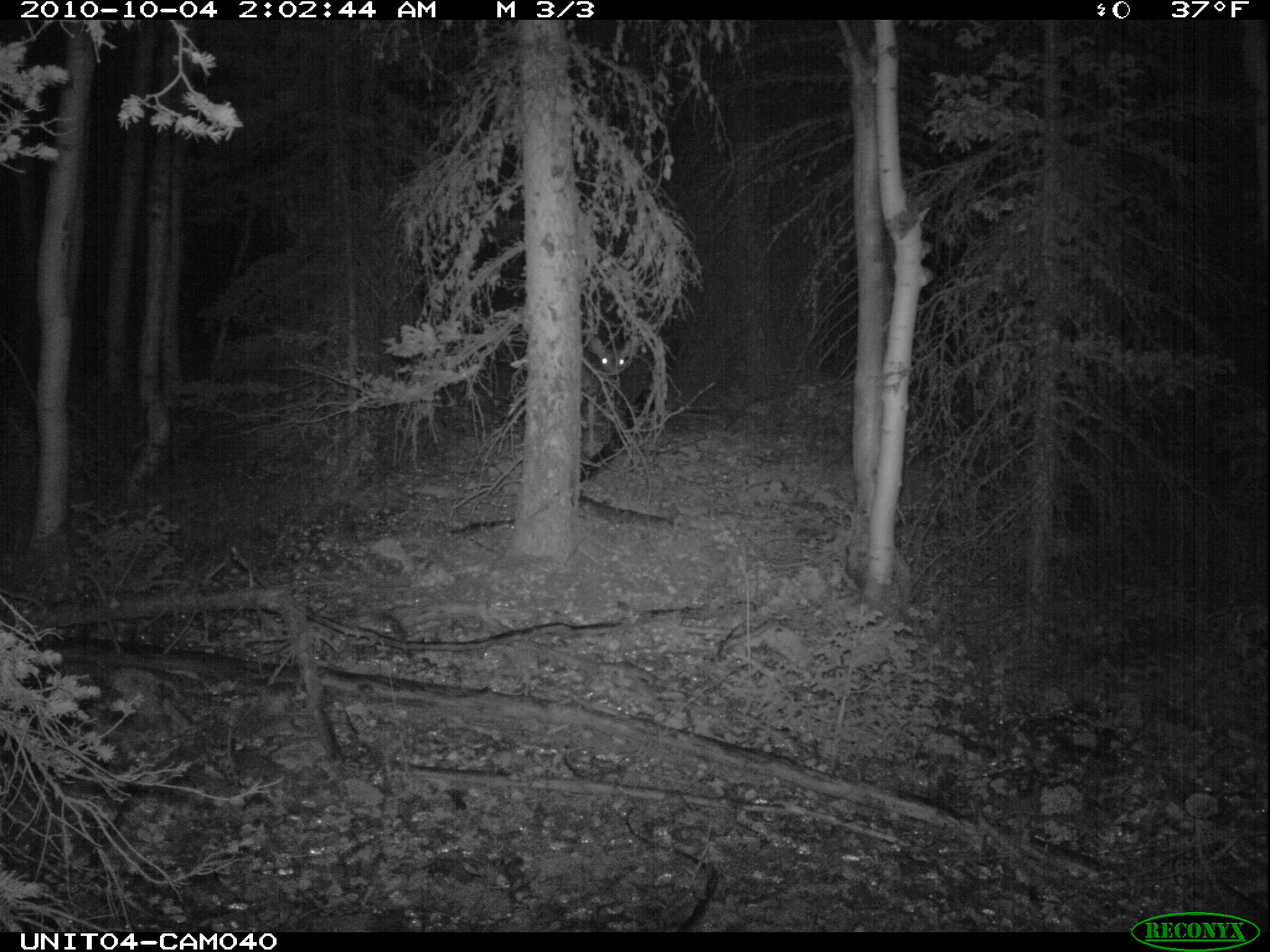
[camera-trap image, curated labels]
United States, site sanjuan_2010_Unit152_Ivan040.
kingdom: Animalia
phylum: Chordata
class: Mammalia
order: Artiodactyla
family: Cervidae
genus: Odocoileus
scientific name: Odocoileus hemionus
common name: mule deer